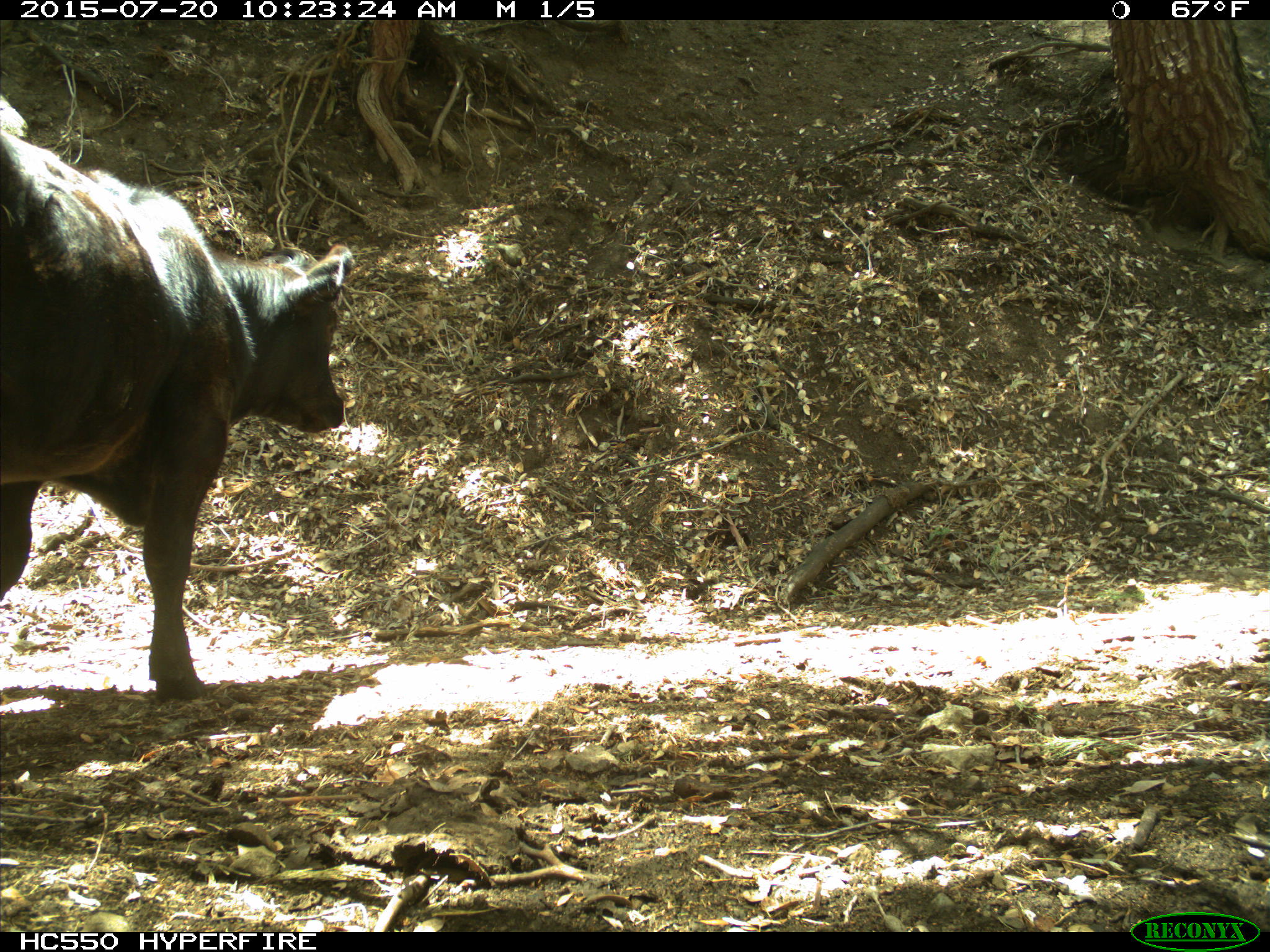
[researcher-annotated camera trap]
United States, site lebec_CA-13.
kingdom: Animalia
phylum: Chordata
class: Mammalia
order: Artiodactyla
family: Bovidae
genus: Bos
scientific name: Bos taurus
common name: domestic cow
Bos taurus (domestic cow).